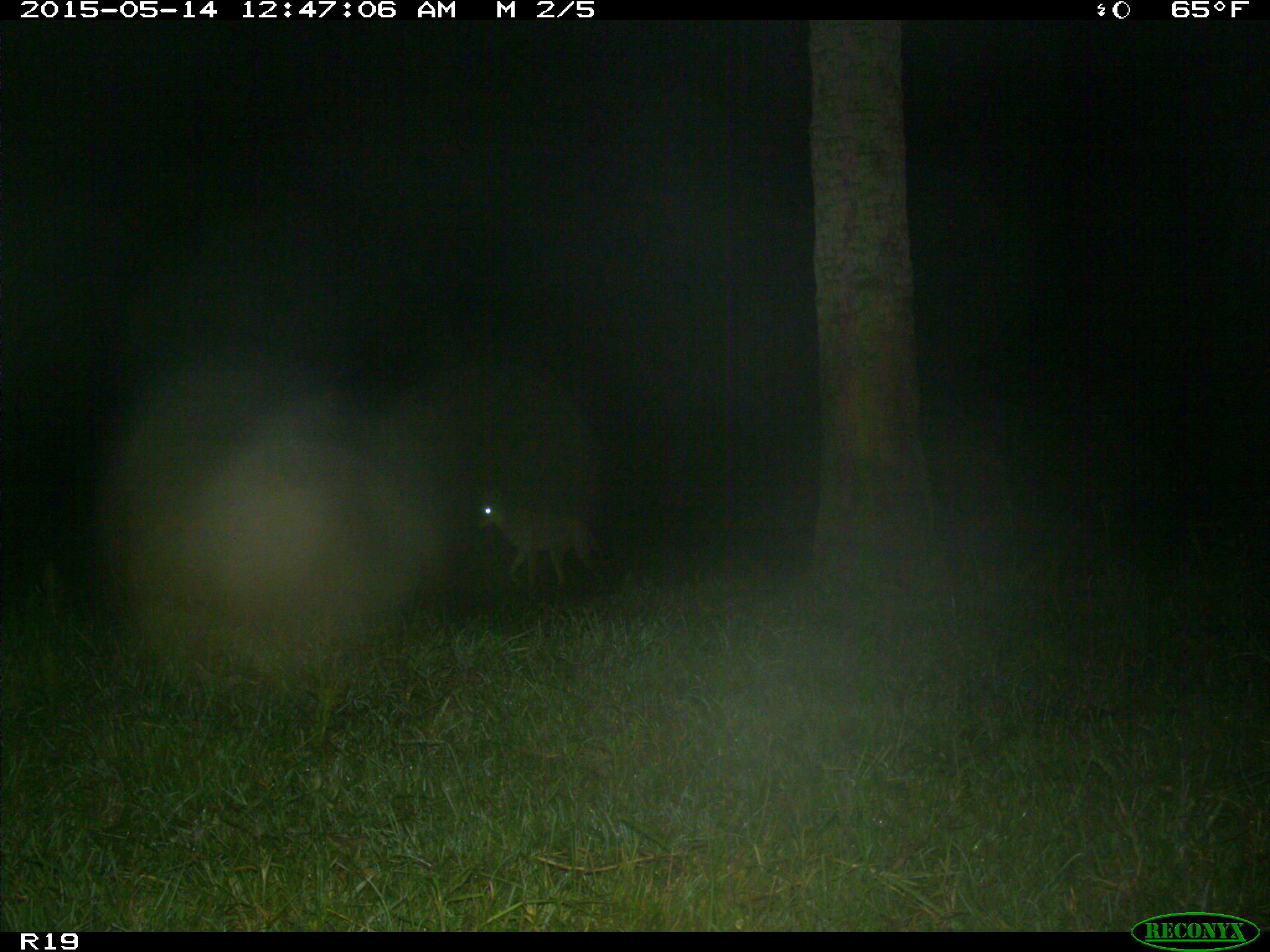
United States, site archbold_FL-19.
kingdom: Animalia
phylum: Chordata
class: Mammalia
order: Carnivora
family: Canidae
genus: Canis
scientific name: Canis latrans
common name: coyote